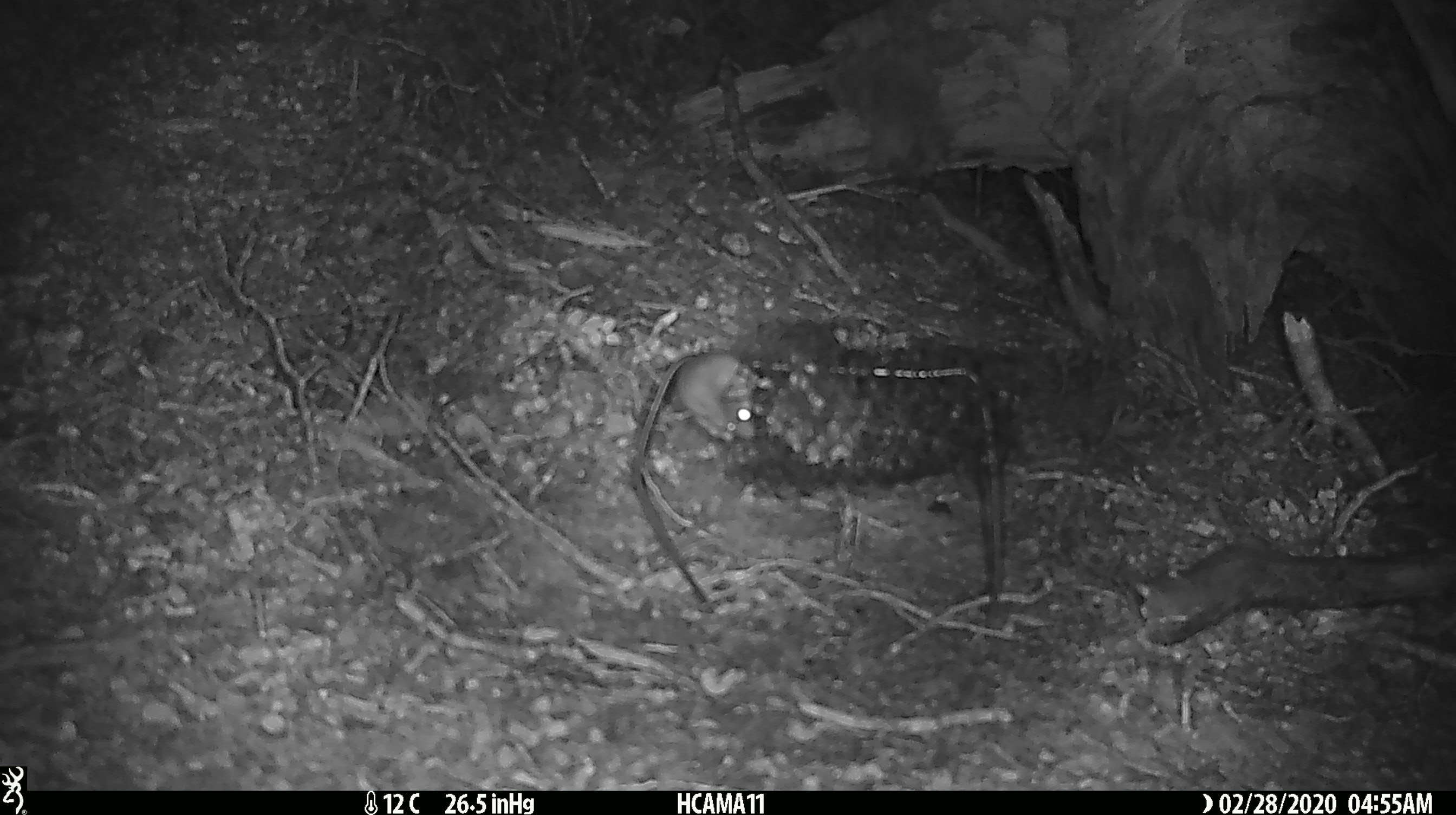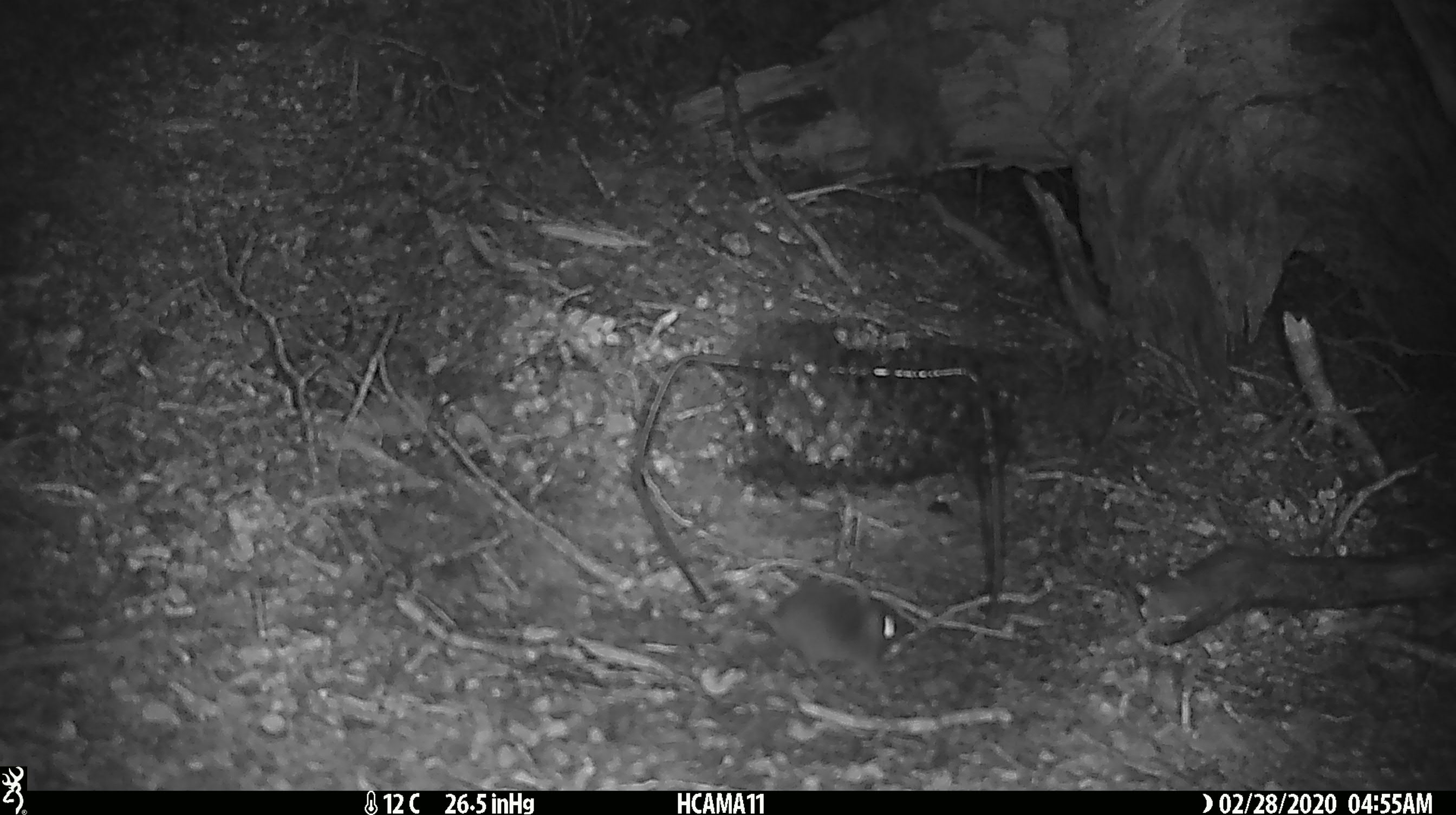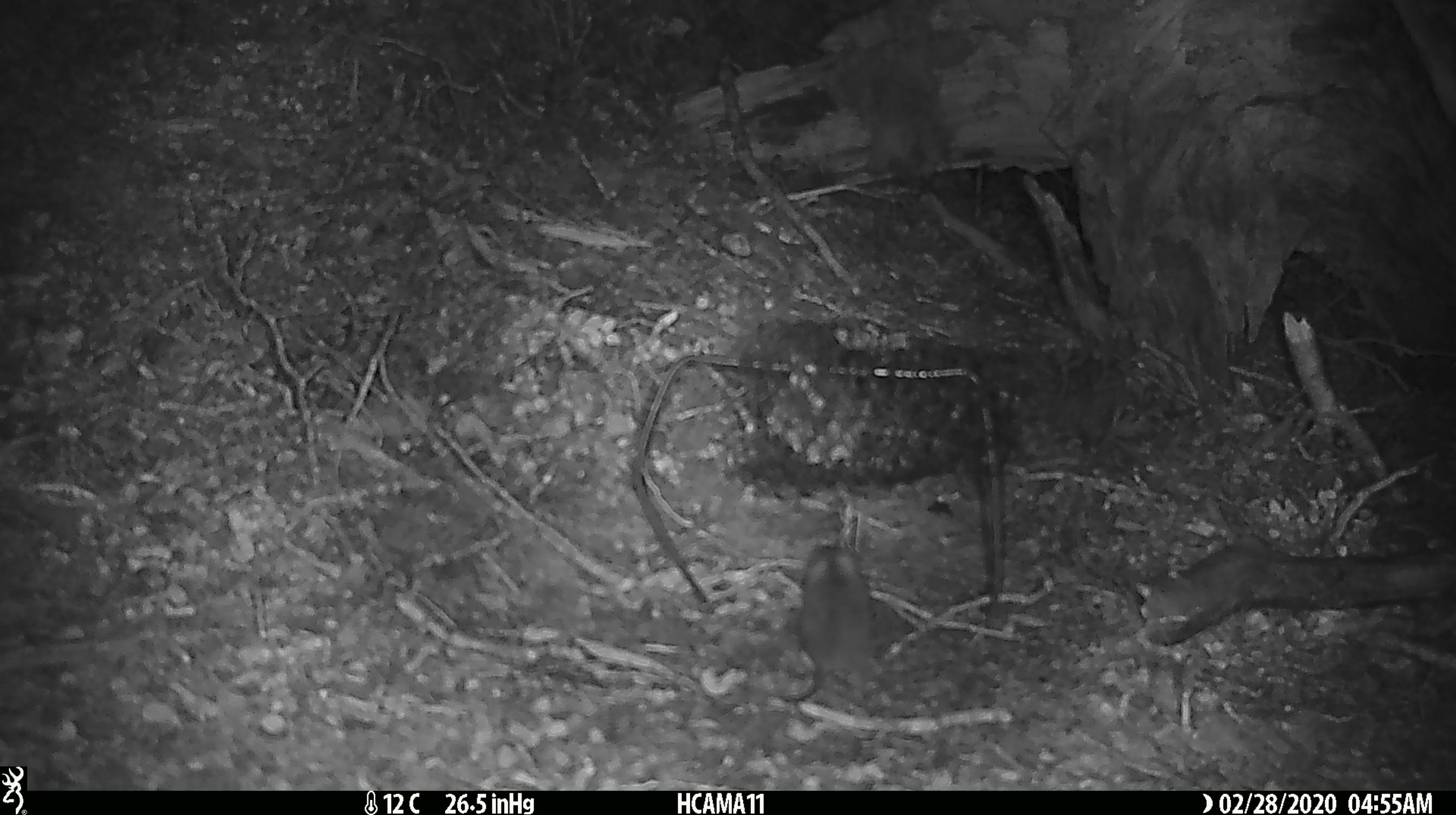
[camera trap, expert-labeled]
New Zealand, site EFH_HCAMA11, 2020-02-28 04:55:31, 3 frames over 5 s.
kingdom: Animalia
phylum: Chordata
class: Mammalia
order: Rodentia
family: Muridae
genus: Mus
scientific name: Mus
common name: mouse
Mouse (Mus).